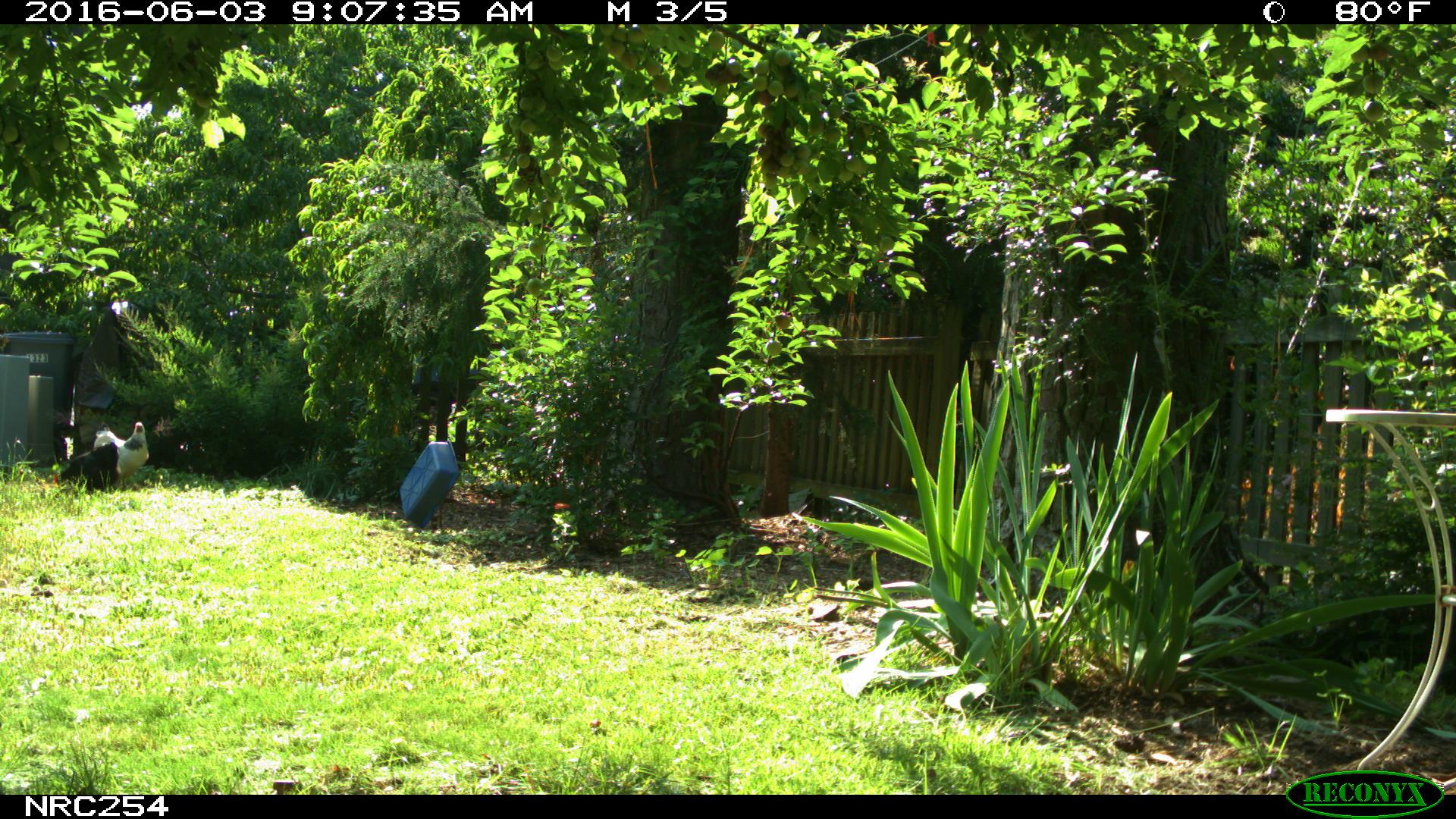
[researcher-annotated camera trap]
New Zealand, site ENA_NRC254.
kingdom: Animalia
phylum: Chordata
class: Aves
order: Galliformes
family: Phasianidae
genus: Gallus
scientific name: Gallus gallus domesticus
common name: chicken